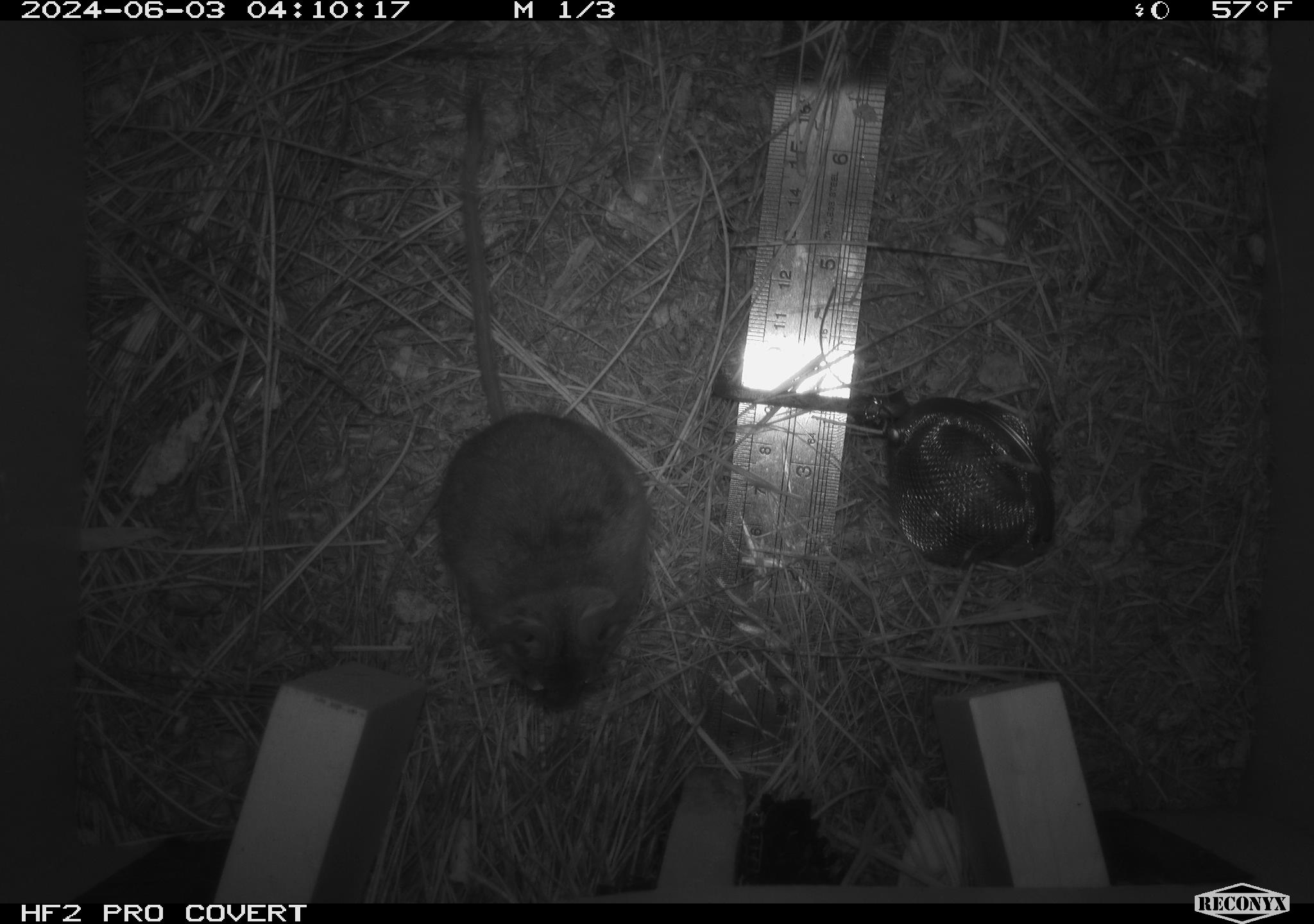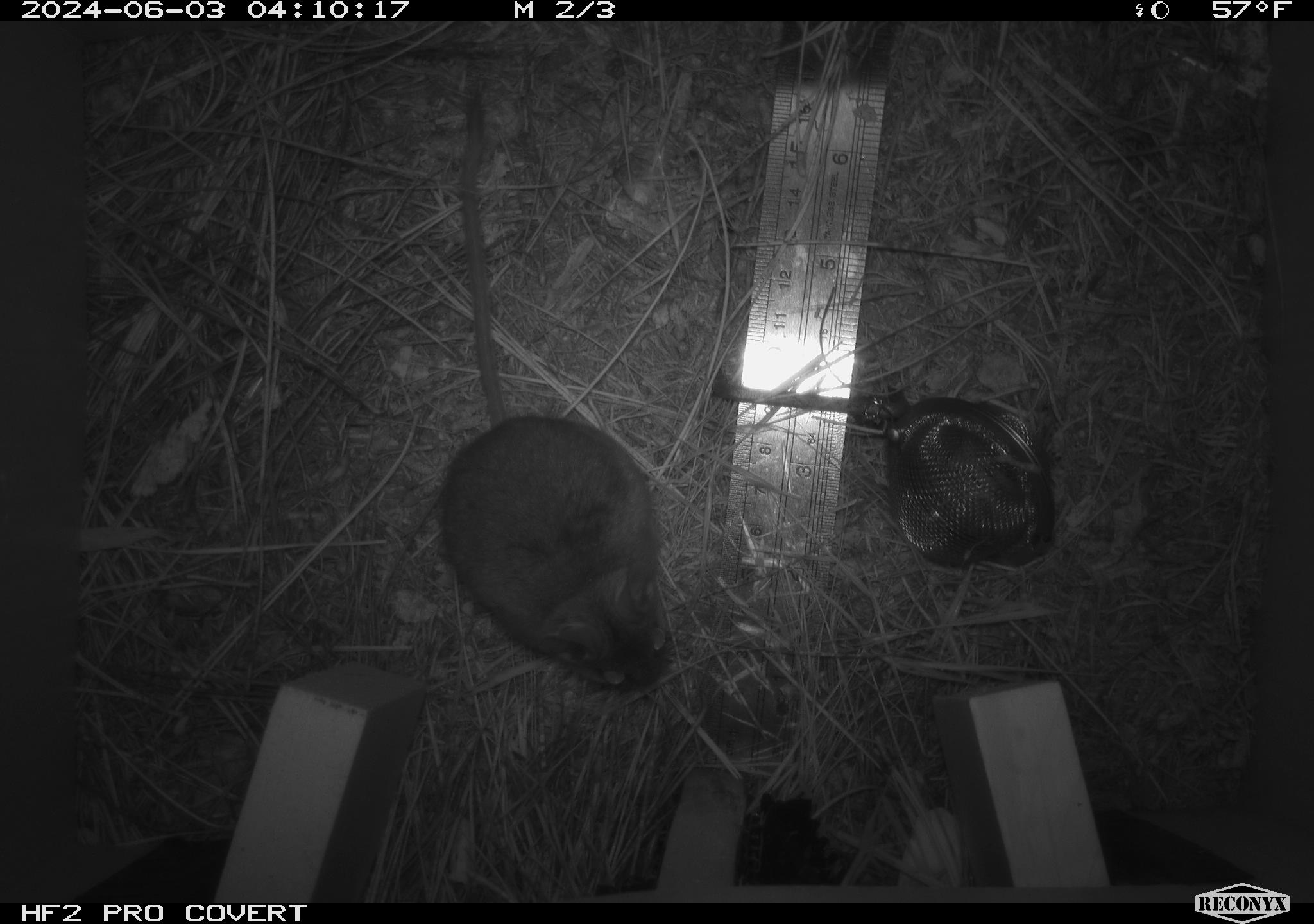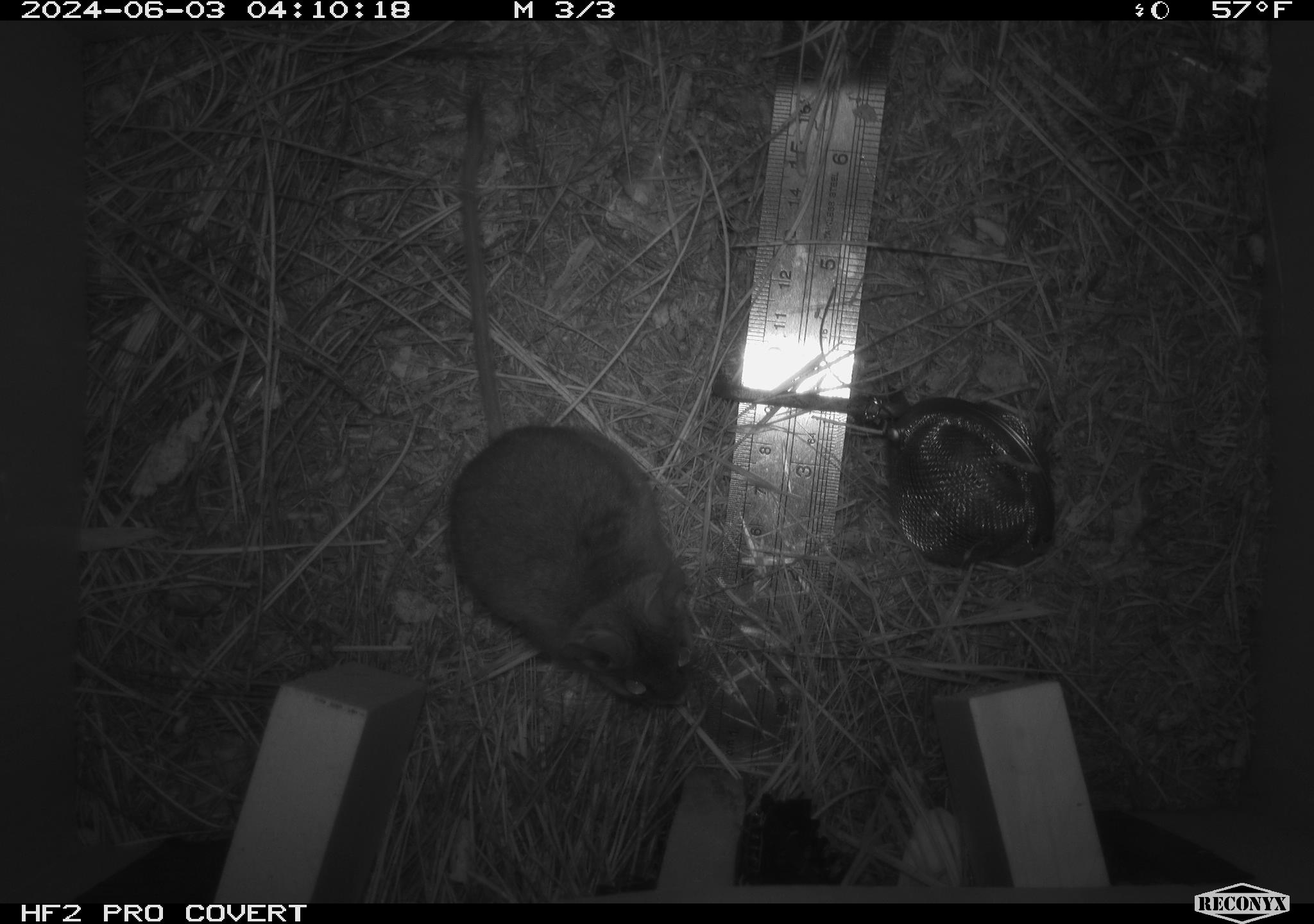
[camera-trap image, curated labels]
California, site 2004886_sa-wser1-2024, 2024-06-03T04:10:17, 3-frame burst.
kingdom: Animalia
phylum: Chordata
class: Mammalia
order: Rodentia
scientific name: Rodentia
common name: mouse species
Mouse species (Rodentia).